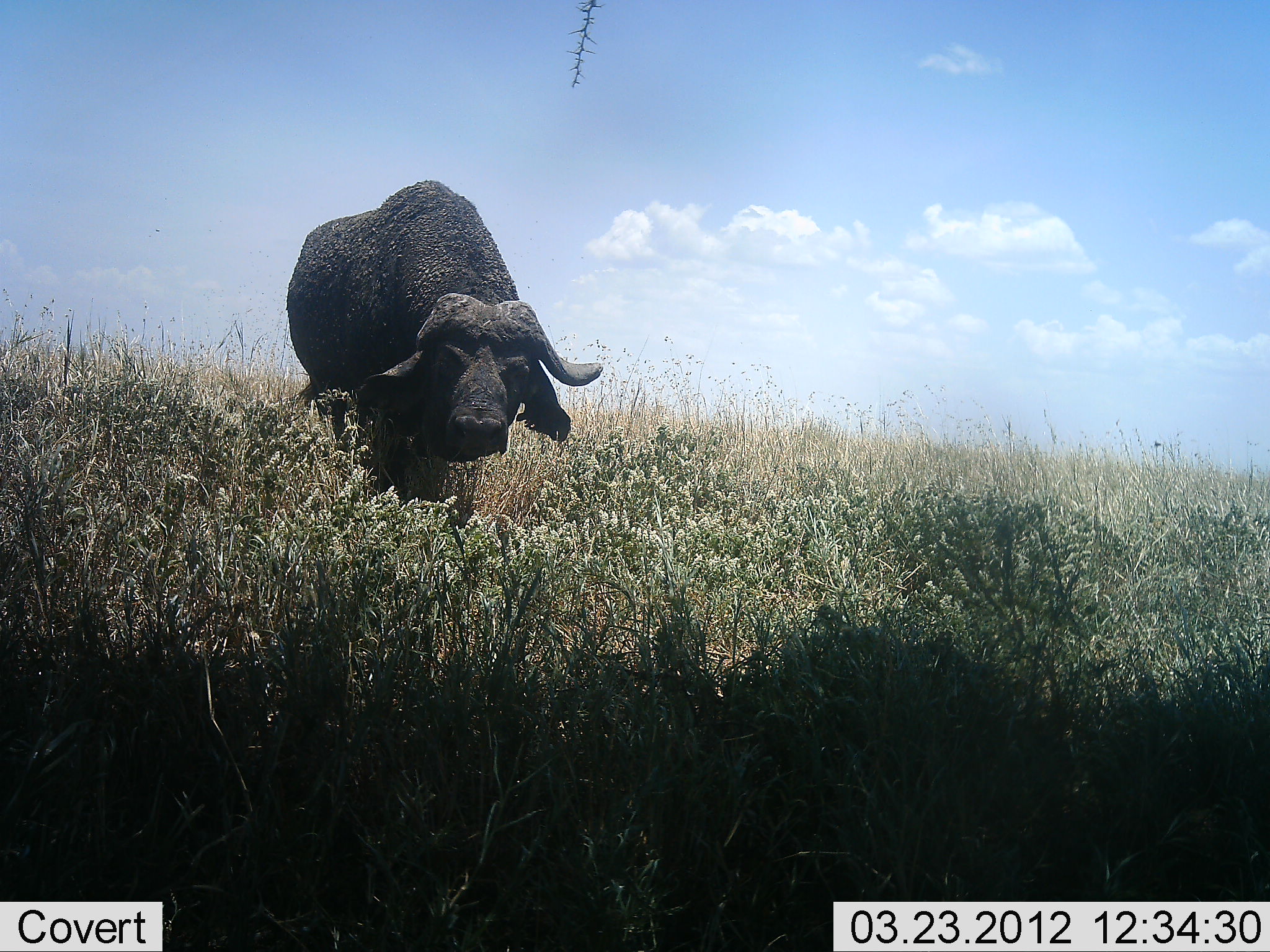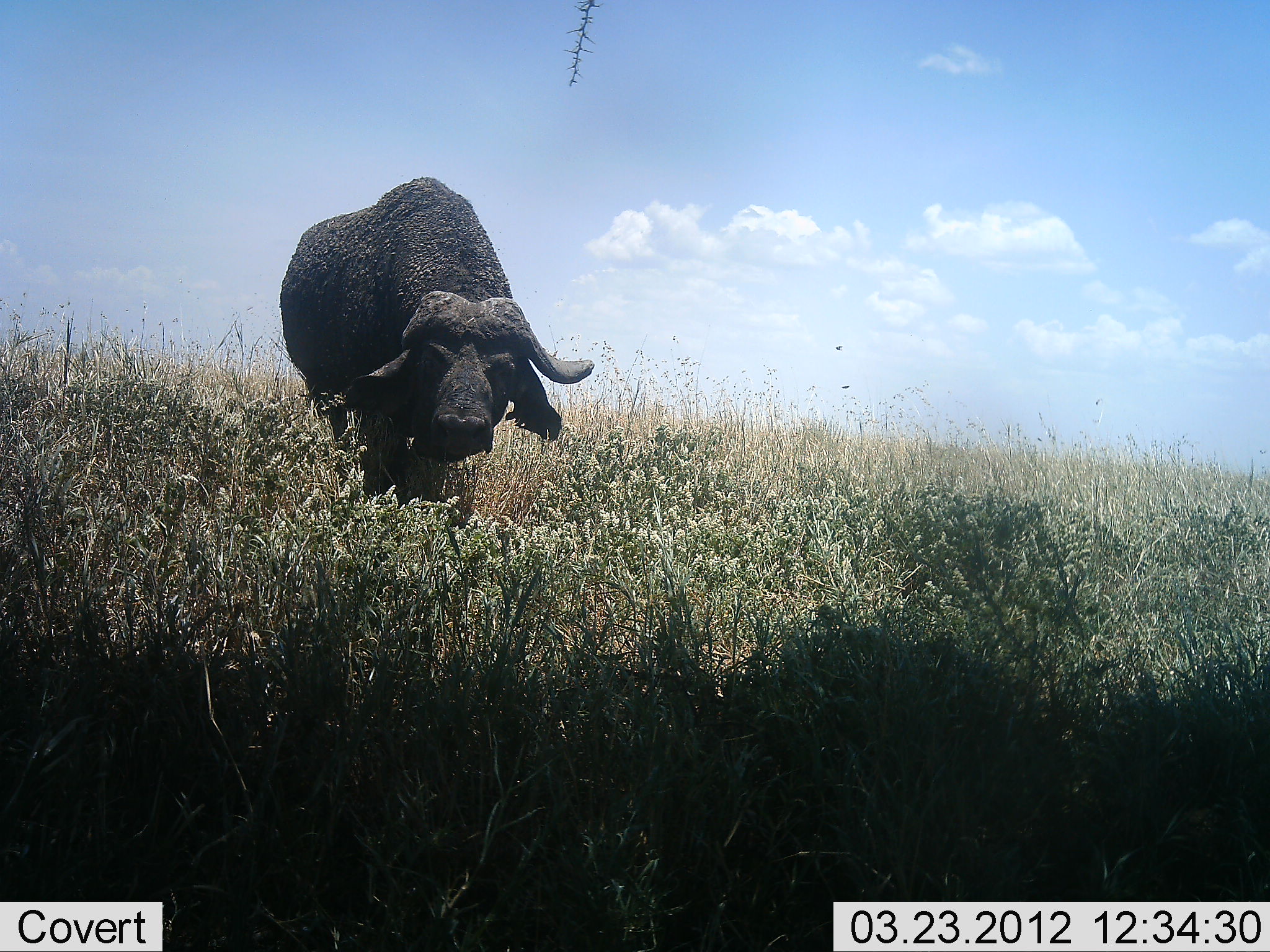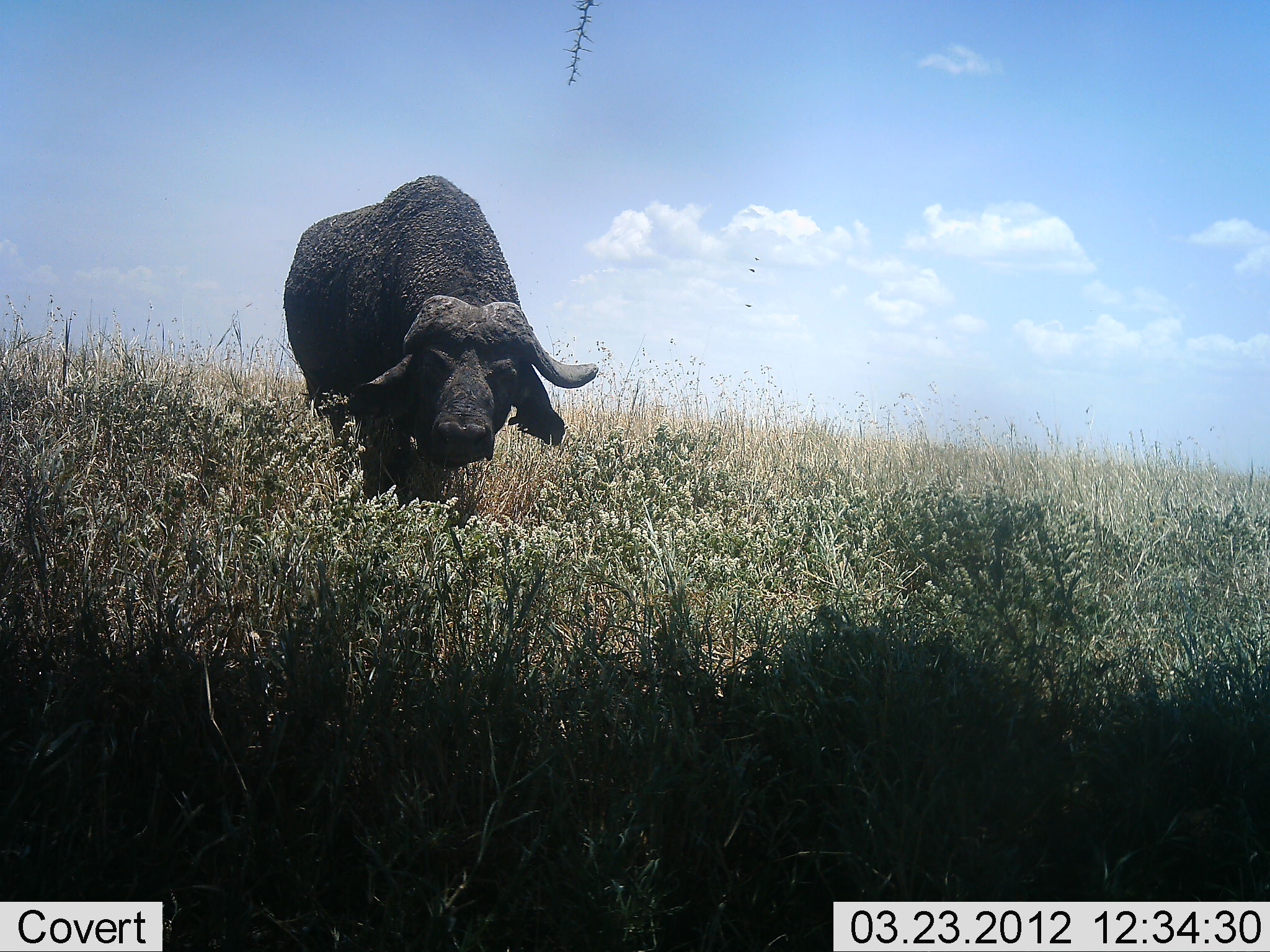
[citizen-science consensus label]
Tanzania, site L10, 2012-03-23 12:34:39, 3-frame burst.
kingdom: Animalia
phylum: Chordata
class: Mammalia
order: Artiodactyla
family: Bovidae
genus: Syncerus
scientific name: Syncerus caffer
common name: cape buffalo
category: buffalo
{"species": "buffalo (cape buffalo) (Syncerus caffer)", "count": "1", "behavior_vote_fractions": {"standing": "52%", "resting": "0%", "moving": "48%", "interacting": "0%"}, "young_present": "0%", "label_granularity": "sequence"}